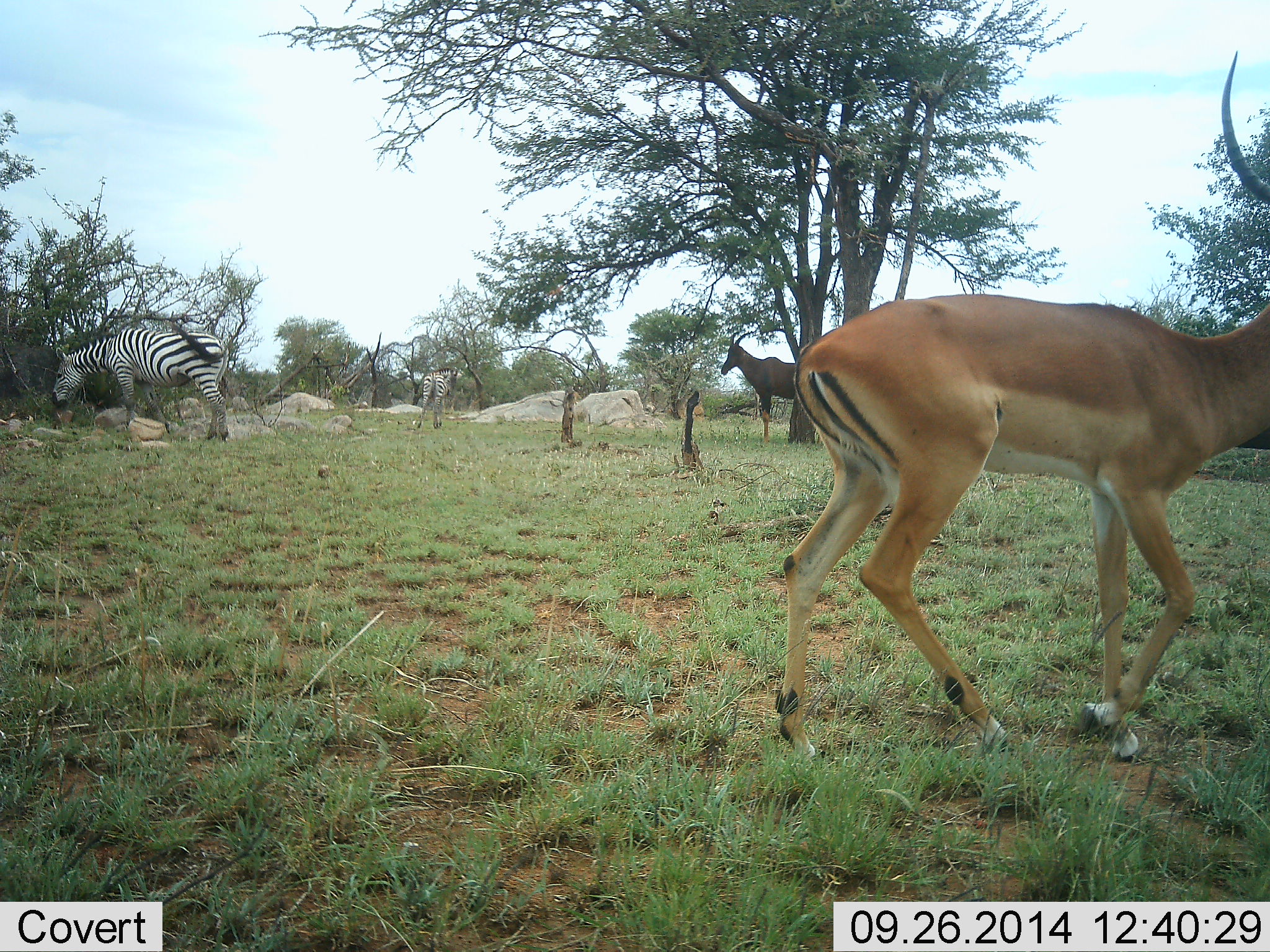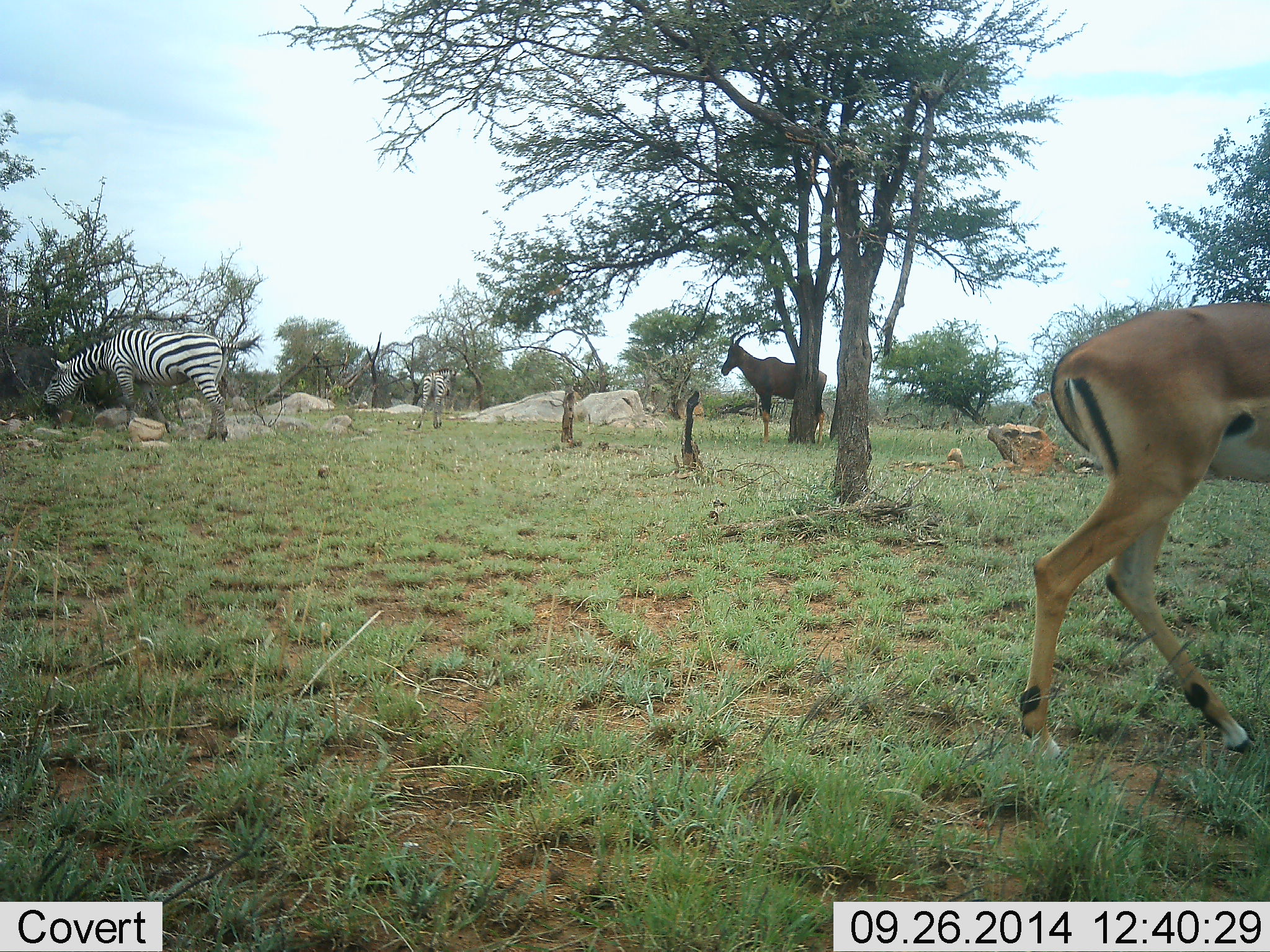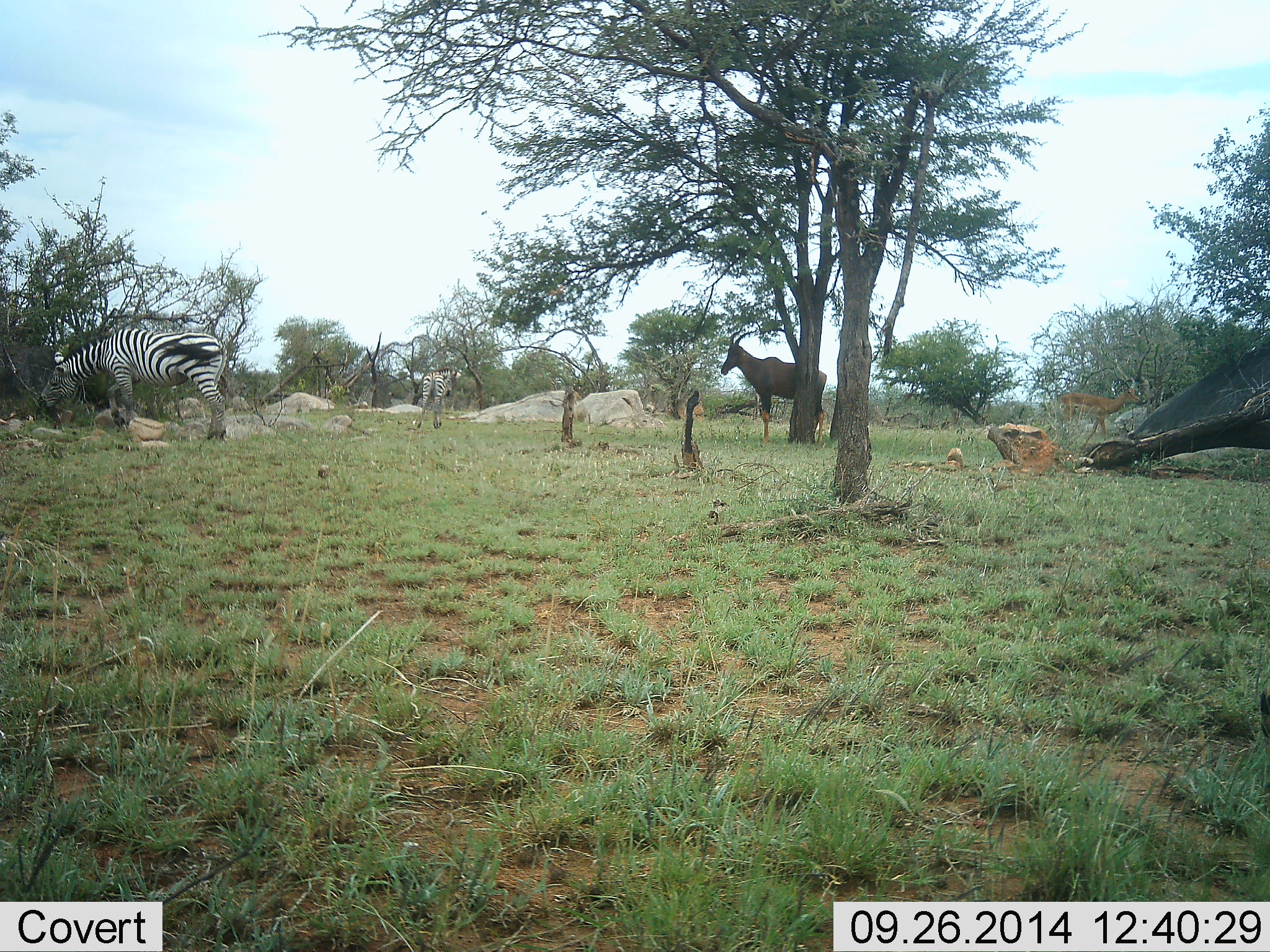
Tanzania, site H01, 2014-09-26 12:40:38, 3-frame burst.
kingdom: Animalia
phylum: Chordata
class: Mammalia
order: Artiodactyla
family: Bovidae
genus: Aepyceros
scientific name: Aepyceros melampus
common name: impala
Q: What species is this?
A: Impala (Aepyceros melampus).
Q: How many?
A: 1.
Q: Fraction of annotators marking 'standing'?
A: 25%.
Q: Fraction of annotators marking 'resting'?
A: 0%.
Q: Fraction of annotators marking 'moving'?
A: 92%.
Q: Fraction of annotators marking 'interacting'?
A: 0%.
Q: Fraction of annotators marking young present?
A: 0%.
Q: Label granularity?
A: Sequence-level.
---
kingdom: Animalia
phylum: Chordata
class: Mammalia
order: Artiodactyla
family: Bovidae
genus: Damaliscus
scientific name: Damaliscus lunatus jimela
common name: topi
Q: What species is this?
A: Topi (Damaliscus lunatus jimela).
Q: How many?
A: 1.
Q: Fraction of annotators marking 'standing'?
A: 100%.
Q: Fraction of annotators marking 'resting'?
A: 0%.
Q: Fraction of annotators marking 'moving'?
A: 9%.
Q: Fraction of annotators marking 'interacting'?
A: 0%.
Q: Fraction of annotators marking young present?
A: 0%.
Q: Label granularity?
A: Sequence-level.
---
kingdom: Animalia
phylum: Chordata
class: Mammalia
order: Perissodactyla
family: Equidae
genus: Equus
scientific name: Equus quagga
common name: plains zebra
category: zebra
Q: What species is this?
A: Zebra (plains zebra) (Equus quagga).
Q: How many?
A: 2.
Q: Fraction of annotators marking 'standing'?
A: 36%.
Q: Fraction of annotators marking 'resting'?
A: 0%.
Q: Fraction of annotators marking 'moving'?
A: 0%.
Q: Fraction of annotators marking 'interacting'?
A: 0%.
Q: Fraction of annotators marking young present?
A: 7%.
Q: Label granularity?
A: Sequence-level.